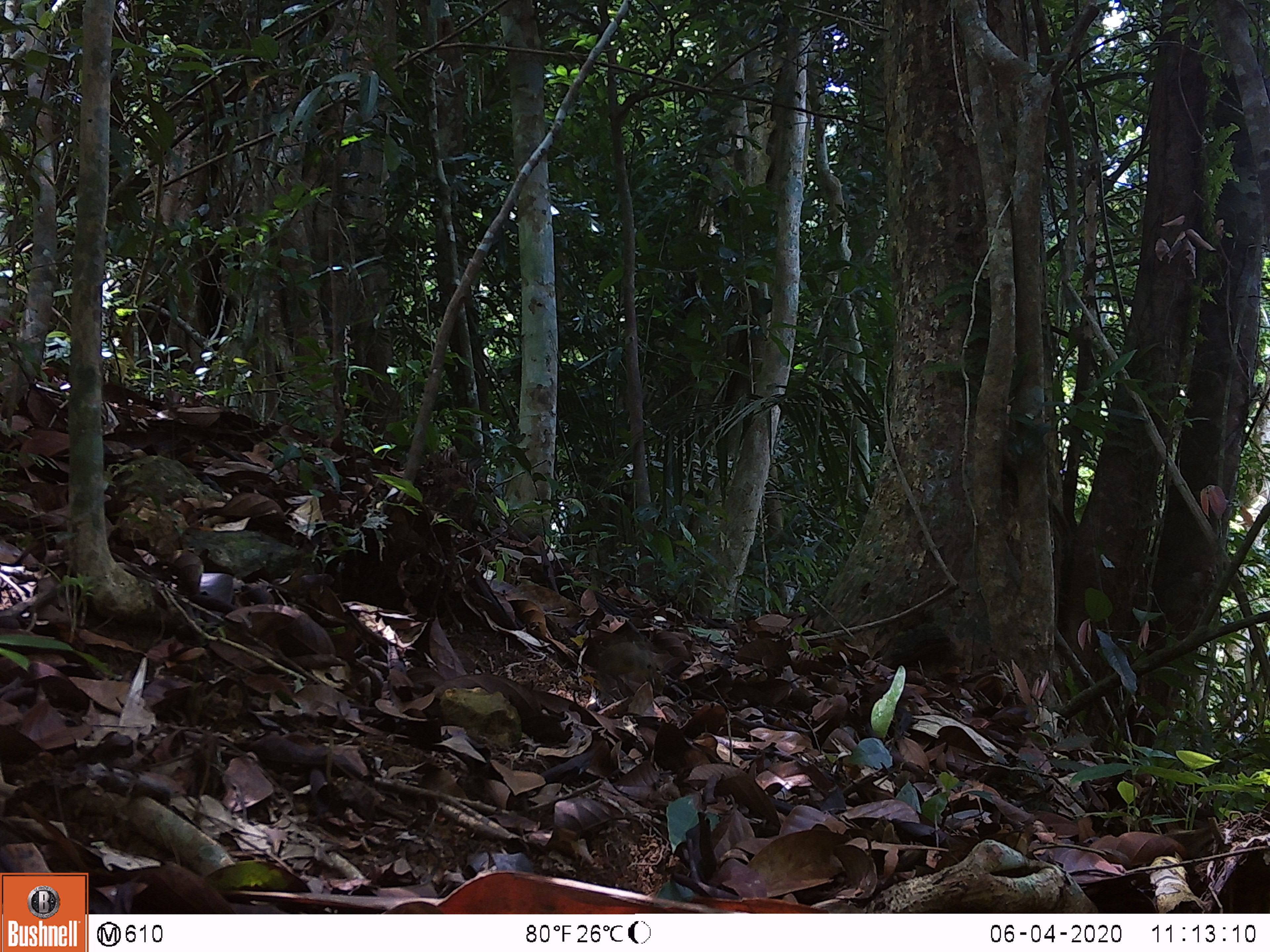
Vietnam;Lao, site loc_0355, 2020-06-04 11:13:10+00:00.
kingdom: Animalia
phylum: Chordata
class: Aves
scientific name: Aves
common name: bird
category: unidentified bird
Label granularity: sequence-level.